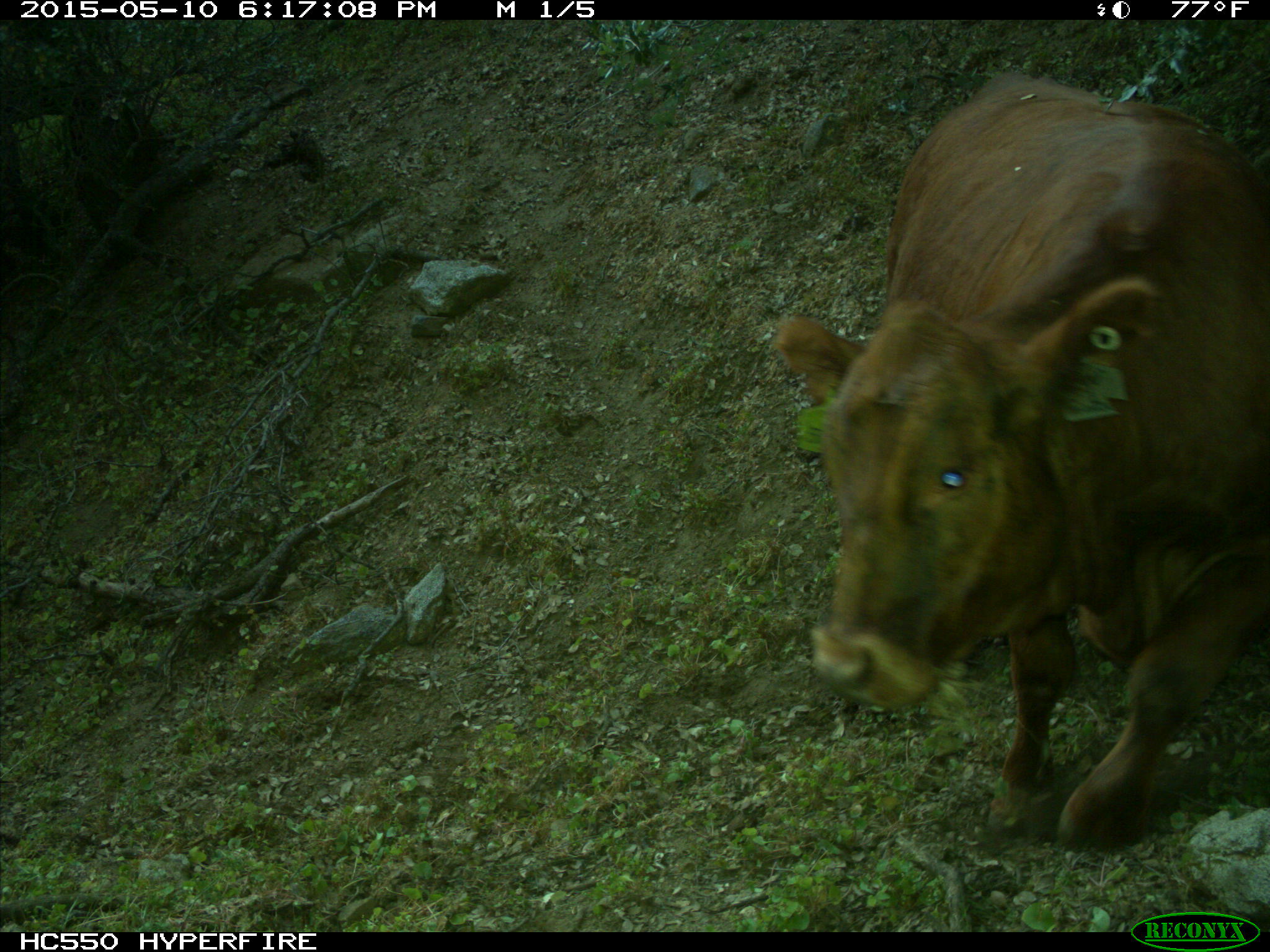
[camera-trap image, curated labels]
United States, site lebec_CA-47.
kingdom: Animalia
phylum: Chordata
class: Mammalia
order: Artiodactyla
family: Bovidae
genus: Bos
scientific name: Bos taurus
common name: domestic cow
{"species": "Bos taurus (domestic cow)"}